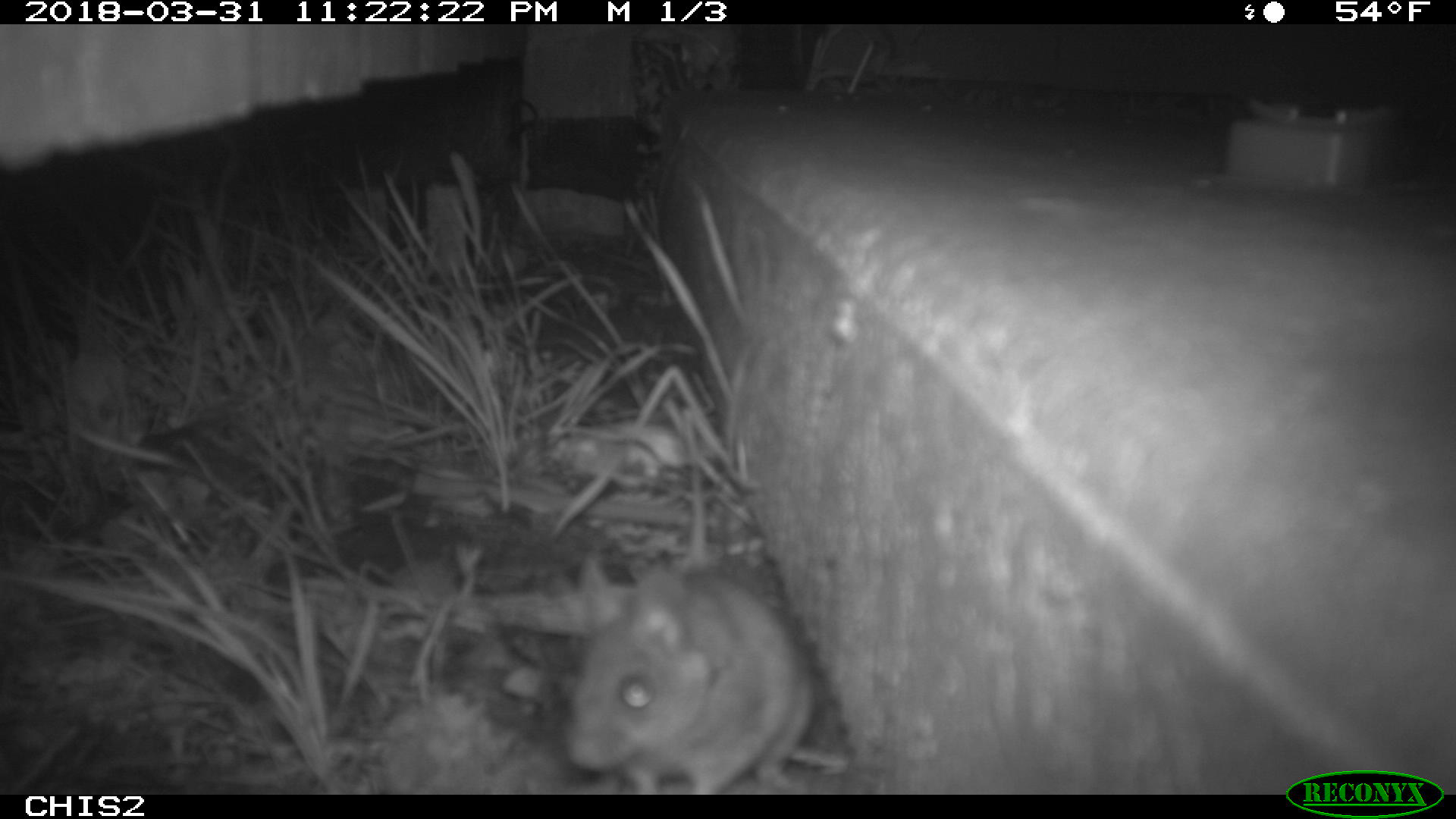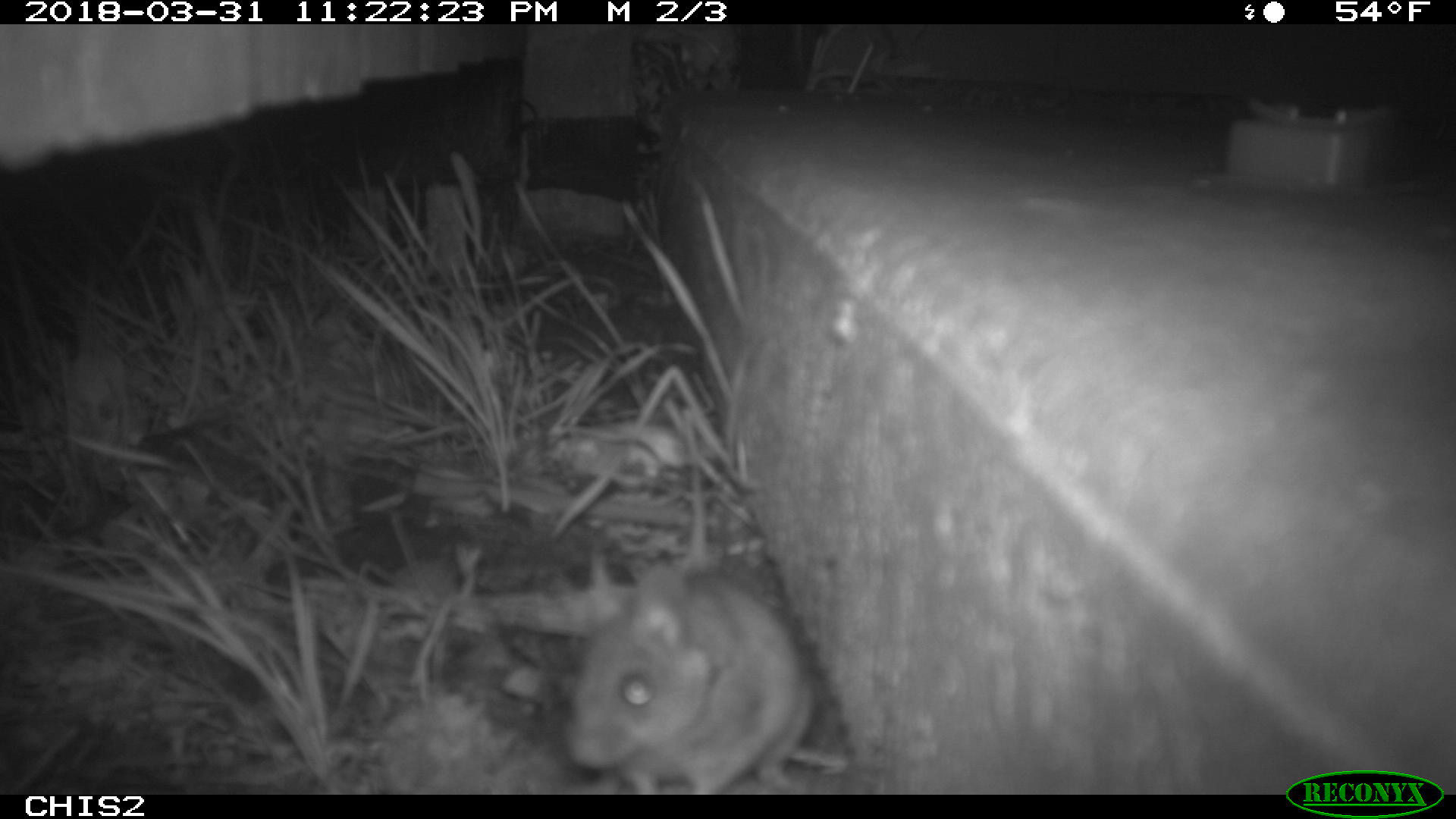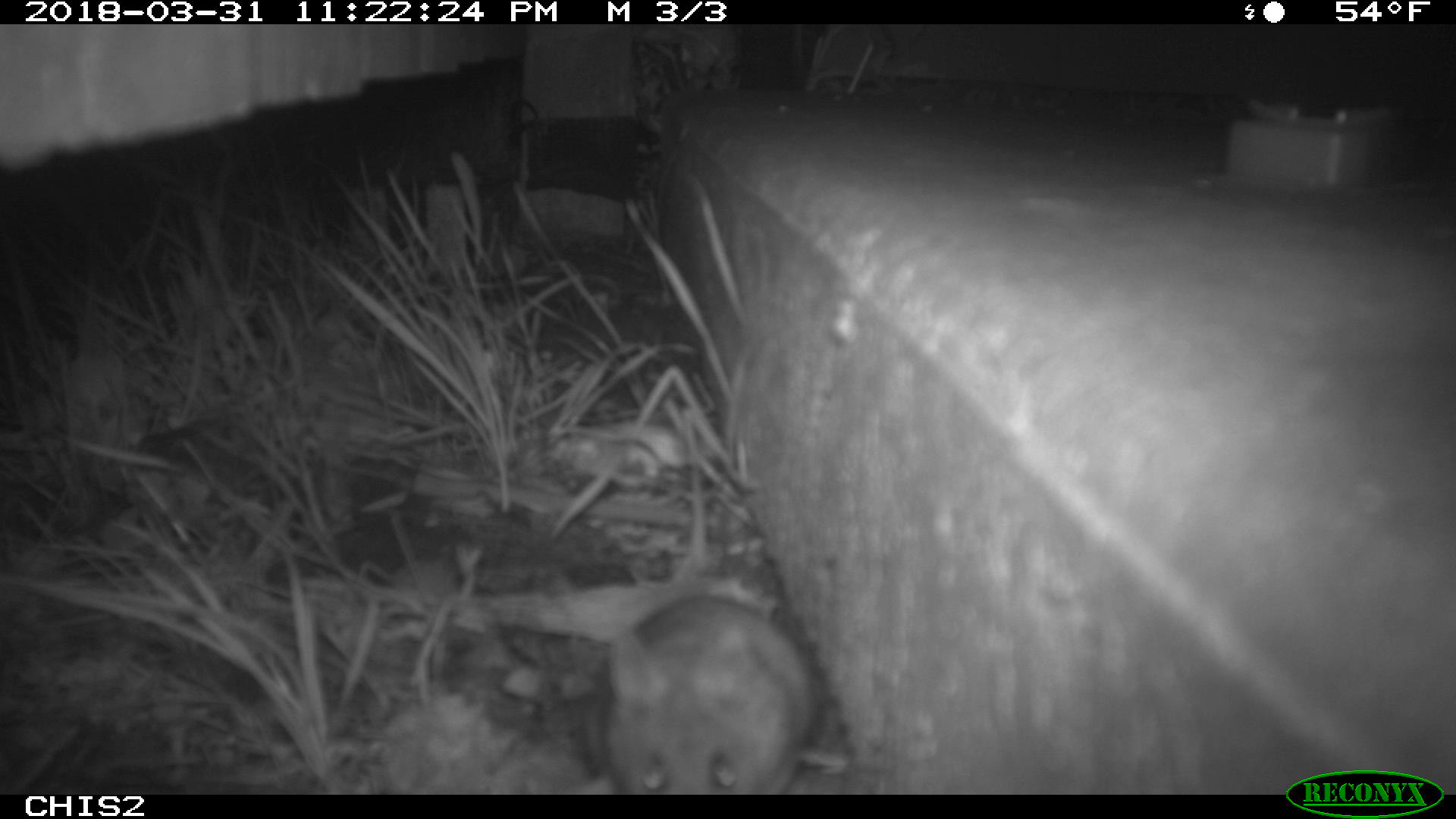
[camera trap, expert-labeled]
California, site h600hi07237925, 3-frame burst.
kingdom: Animalia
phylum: Chordata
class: Mammalia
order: Rodentia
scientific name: Rodentia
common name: rodent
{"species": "rodent (Rodentia)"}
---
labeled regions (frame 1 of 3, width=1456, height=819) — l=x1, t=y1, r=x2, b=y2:
rodent: l=559, t=552, r=814, b=792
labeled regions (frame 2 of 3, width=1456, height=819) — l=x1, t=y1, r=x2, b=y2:
rodent: l=564, t=406, r=817, b=795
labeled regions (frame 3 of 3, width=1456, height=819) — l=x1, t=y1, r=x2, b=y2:
rodent: l=604, t=410, r=812, b=794